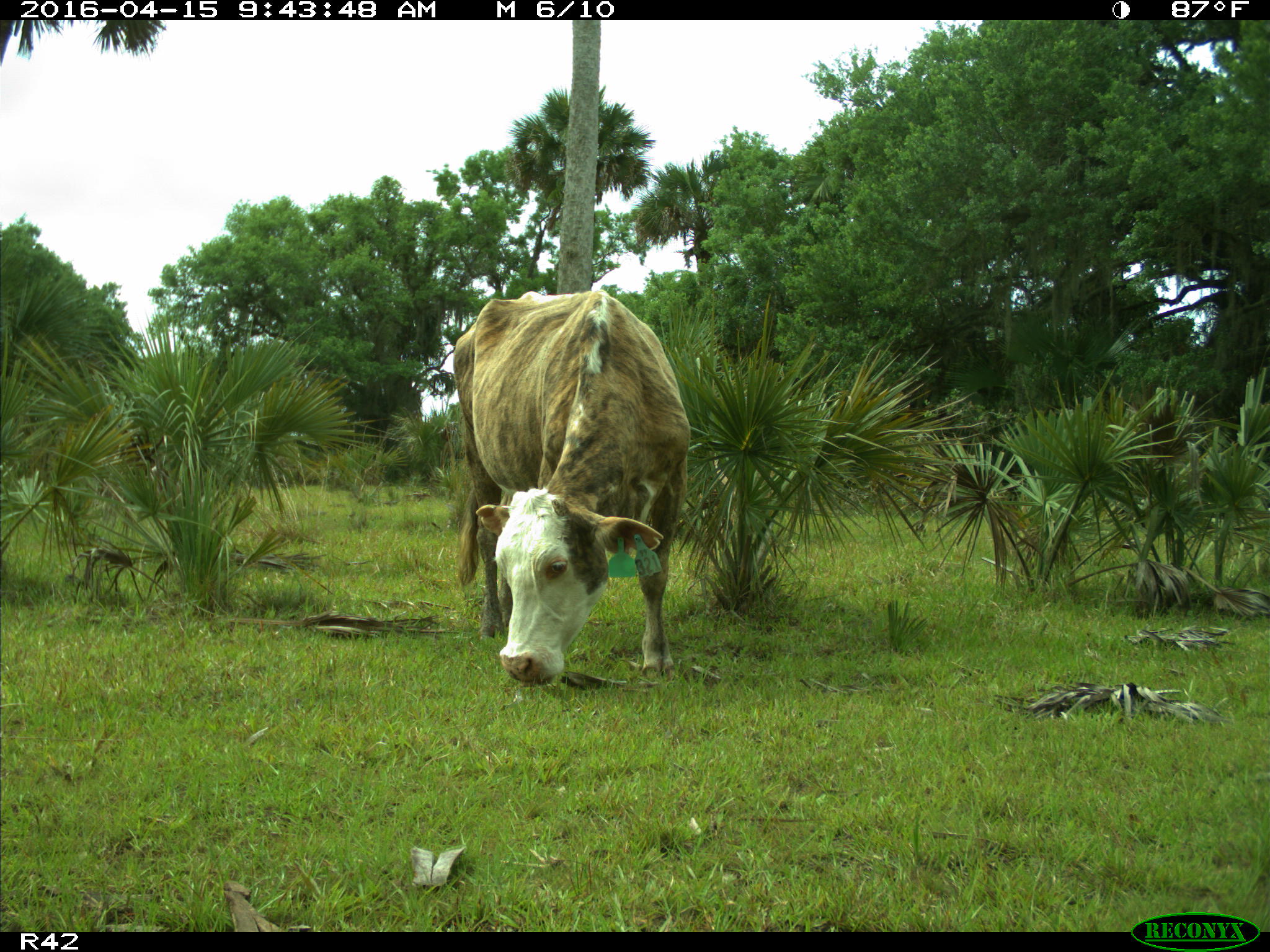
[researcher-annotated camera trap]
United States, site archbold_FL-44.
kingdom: Animalia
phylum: Chordata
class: Mammalia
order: Artiodactyla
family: Bovidae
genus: Bos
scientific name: Bos taurus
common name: domestic cow